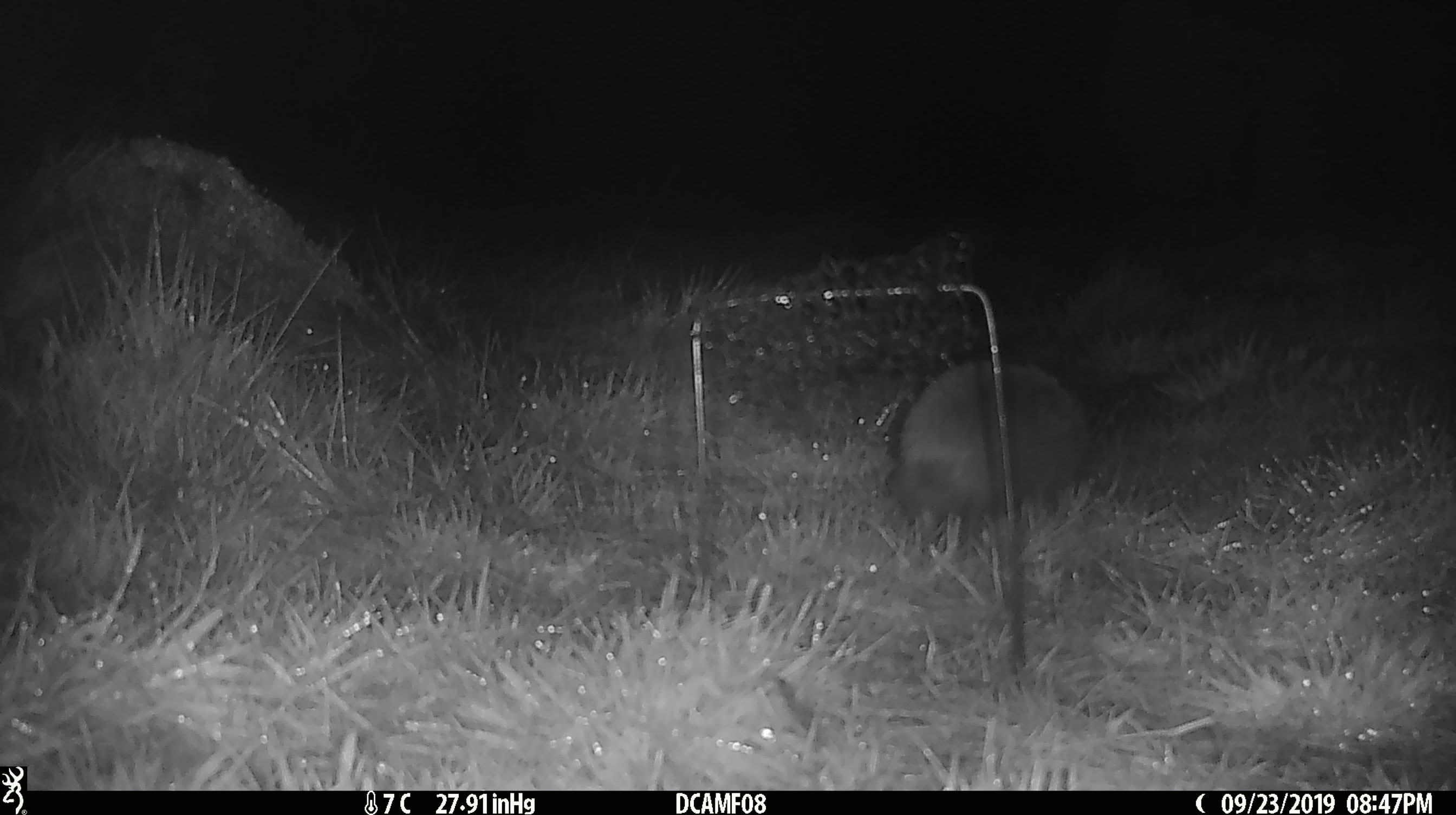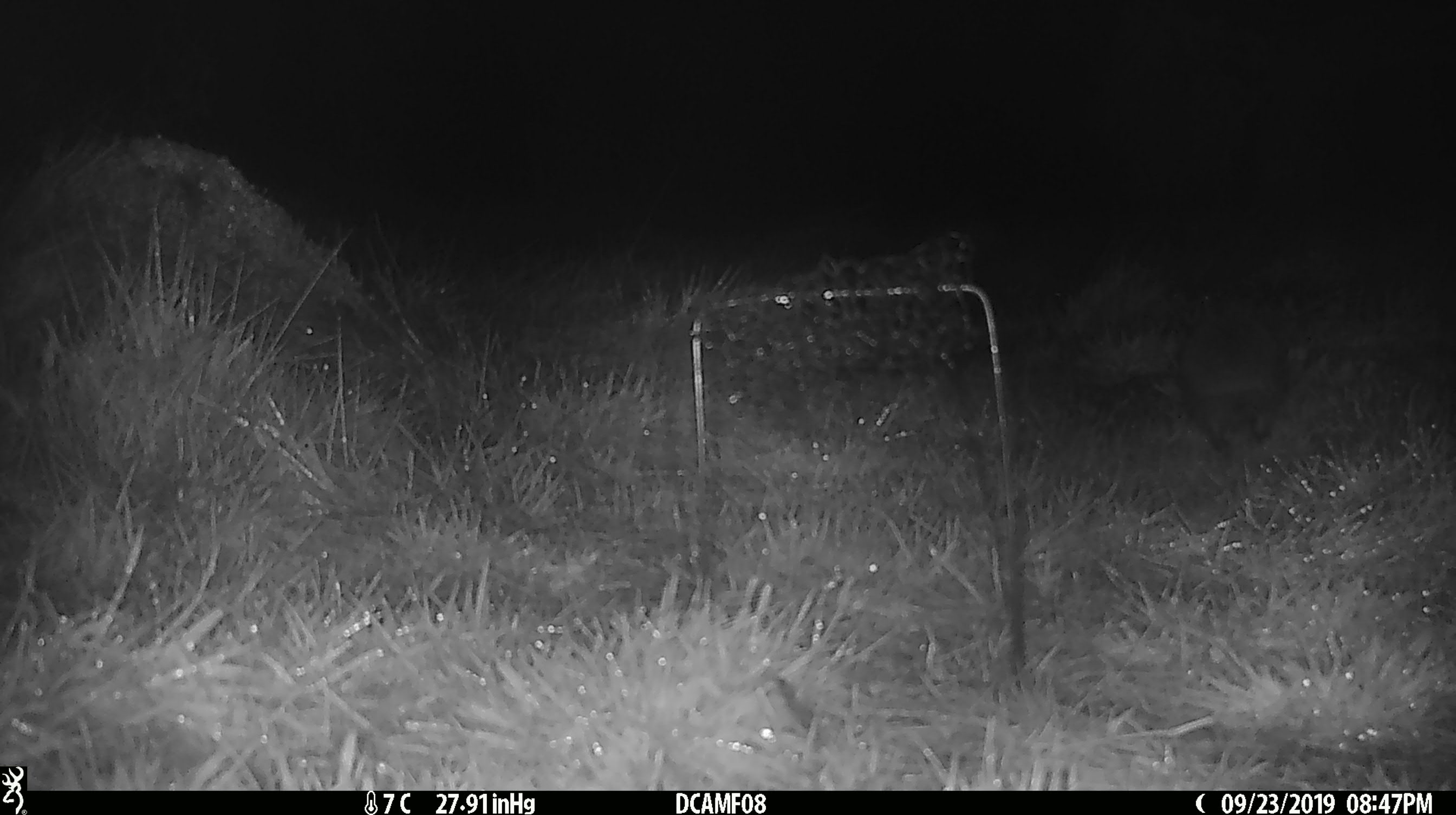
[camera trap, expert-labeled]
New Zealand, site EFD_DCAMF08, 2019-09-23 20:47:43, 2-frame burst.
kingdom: Animalia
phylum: Chordata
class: Mammalia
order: Eulipotyphla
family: Erinaceidae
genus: Erinaceus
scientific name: Erinaceus europaeus europaeus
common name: european hedgehog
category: hedgehog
Hedgehog (european hedgehog) (Erinaceus europaeus europaeus).